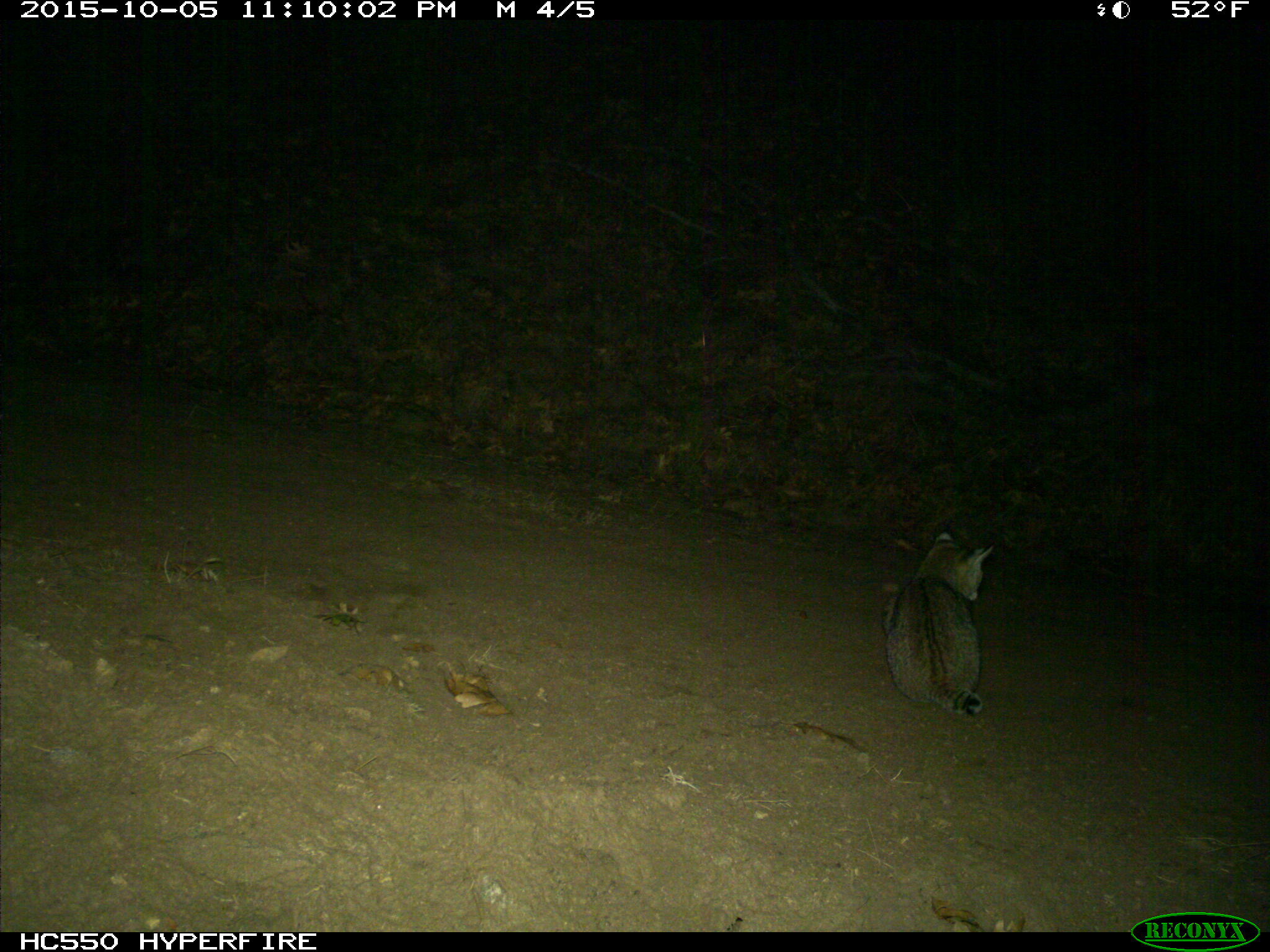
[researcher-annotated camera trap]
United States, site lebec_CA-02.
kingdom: Animalia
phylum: Chordata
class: Mammalia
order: Carnivora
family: Felidae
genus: Lynx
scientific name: Lynx rufus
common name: bobcat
Lynx rufus (bobcat).